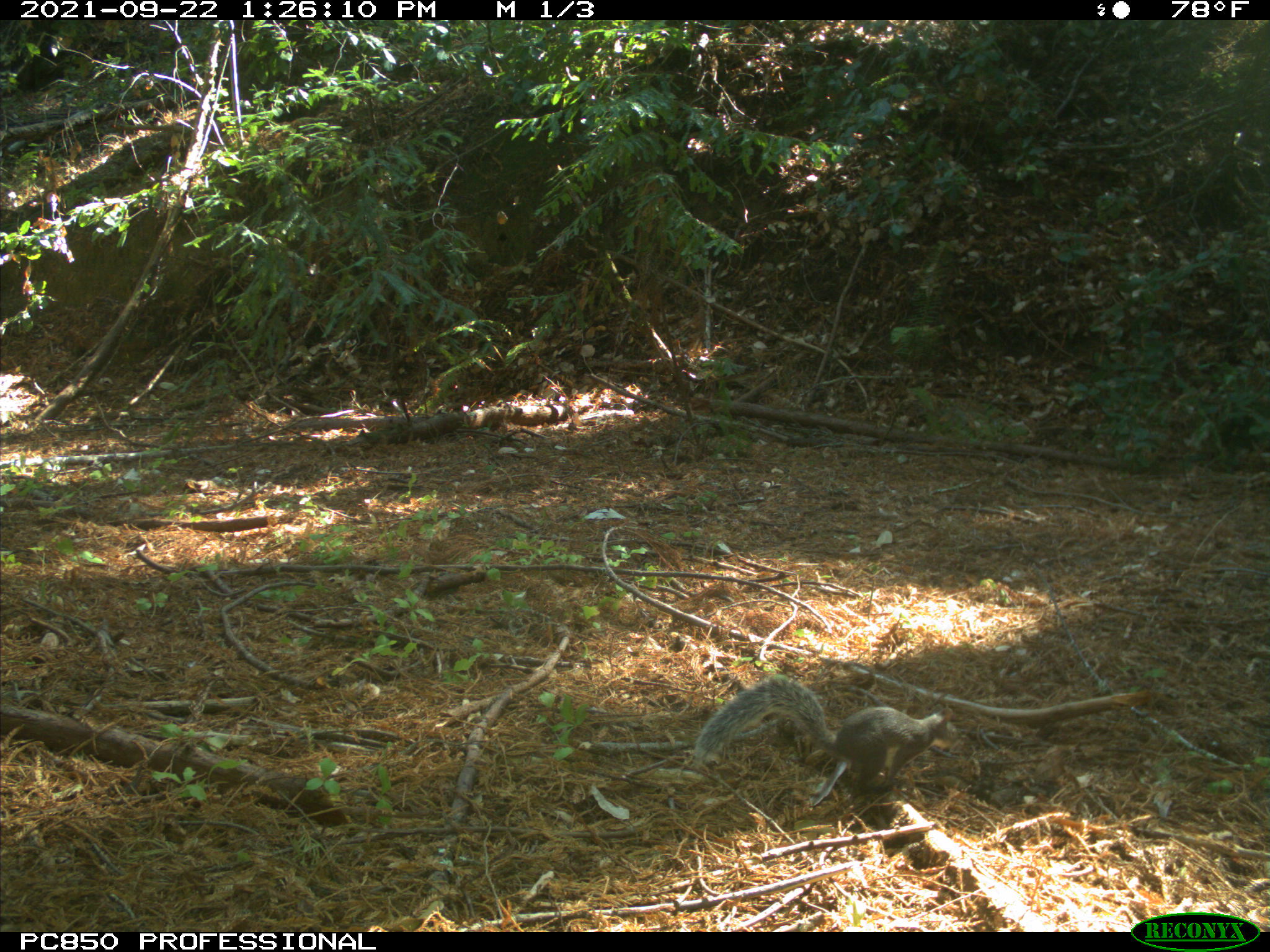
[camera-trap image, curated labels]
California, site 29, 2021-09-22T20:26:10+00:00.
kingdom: Animalia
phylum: Chordata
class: Mammalia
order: Rodentia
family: Sciuridae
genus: Sciurus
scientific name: Sciurus griseus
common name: western gray squirrel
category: western grey squirrel